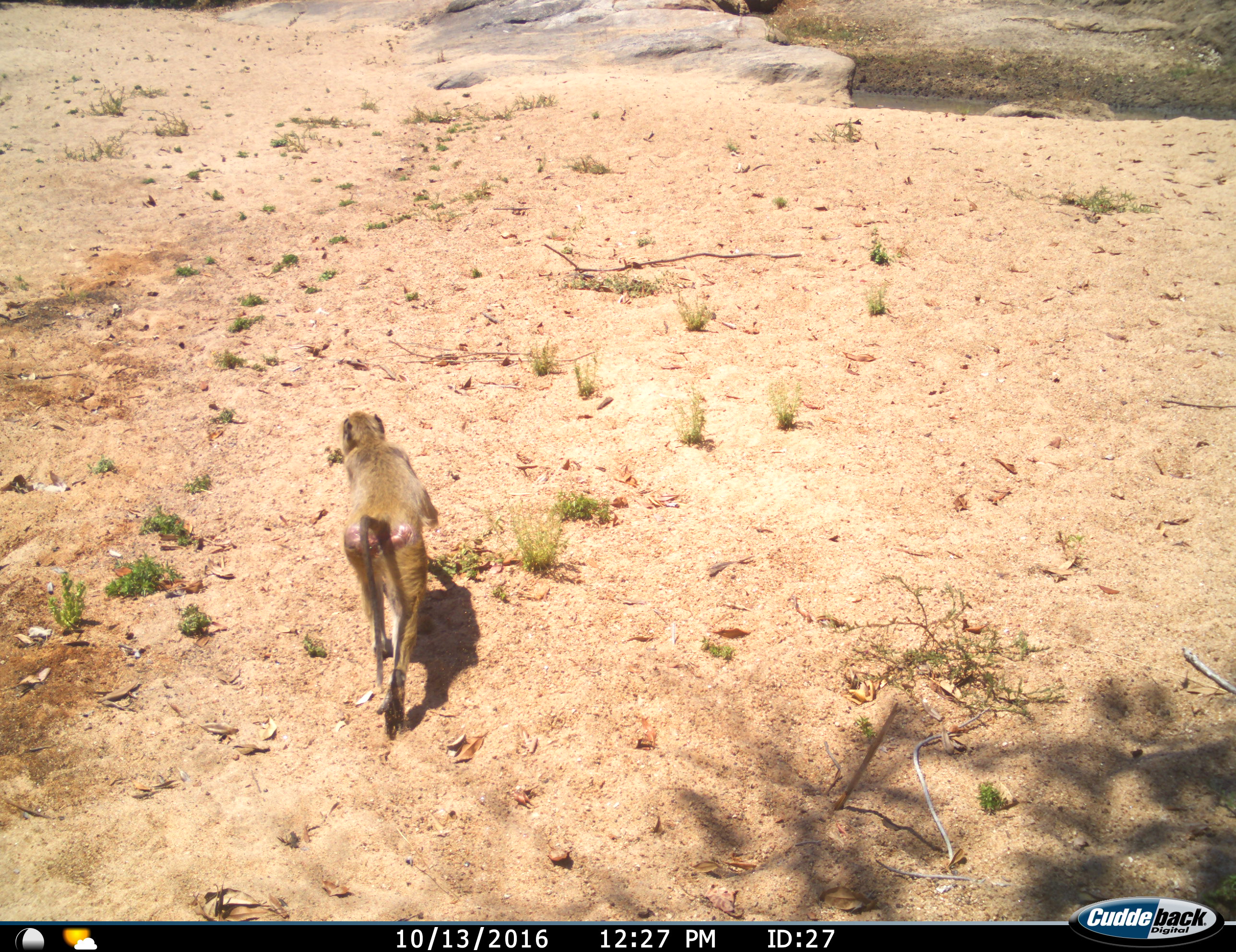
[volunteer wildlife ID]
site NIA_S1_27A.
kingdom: Animalia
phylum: Chordata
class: Mammalia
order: Primates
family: Cercopithecidae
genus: Papio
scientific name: Papio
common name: baboon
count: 1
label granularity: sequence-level